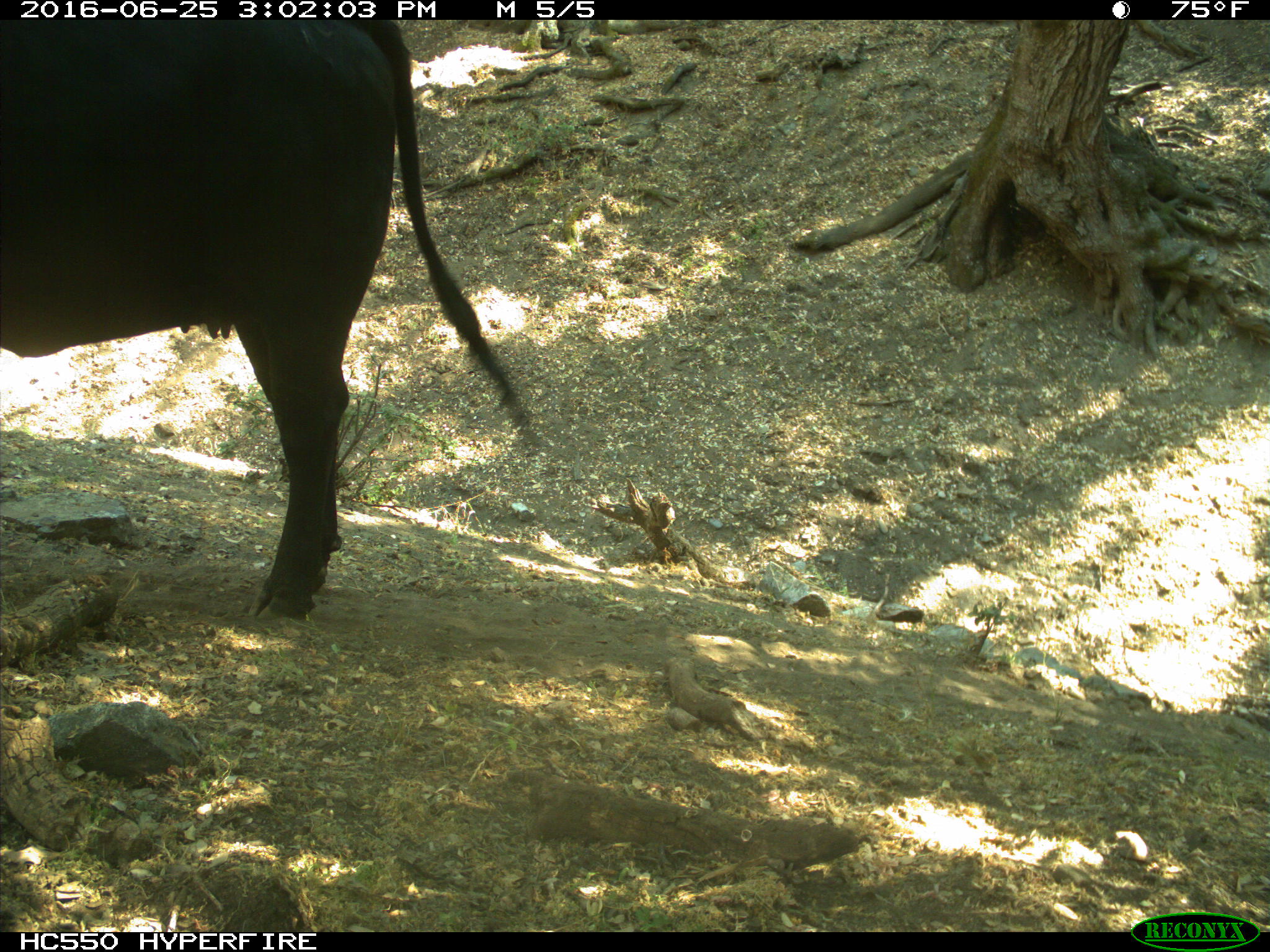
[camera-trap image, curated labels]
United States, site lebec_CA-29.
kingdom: Animalia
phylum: Chordata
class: Mammalia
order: Artiodactyla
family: Bovidae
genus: Bos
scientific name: Bos taurus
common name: domestic cow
Bos taurus (domestic cow).